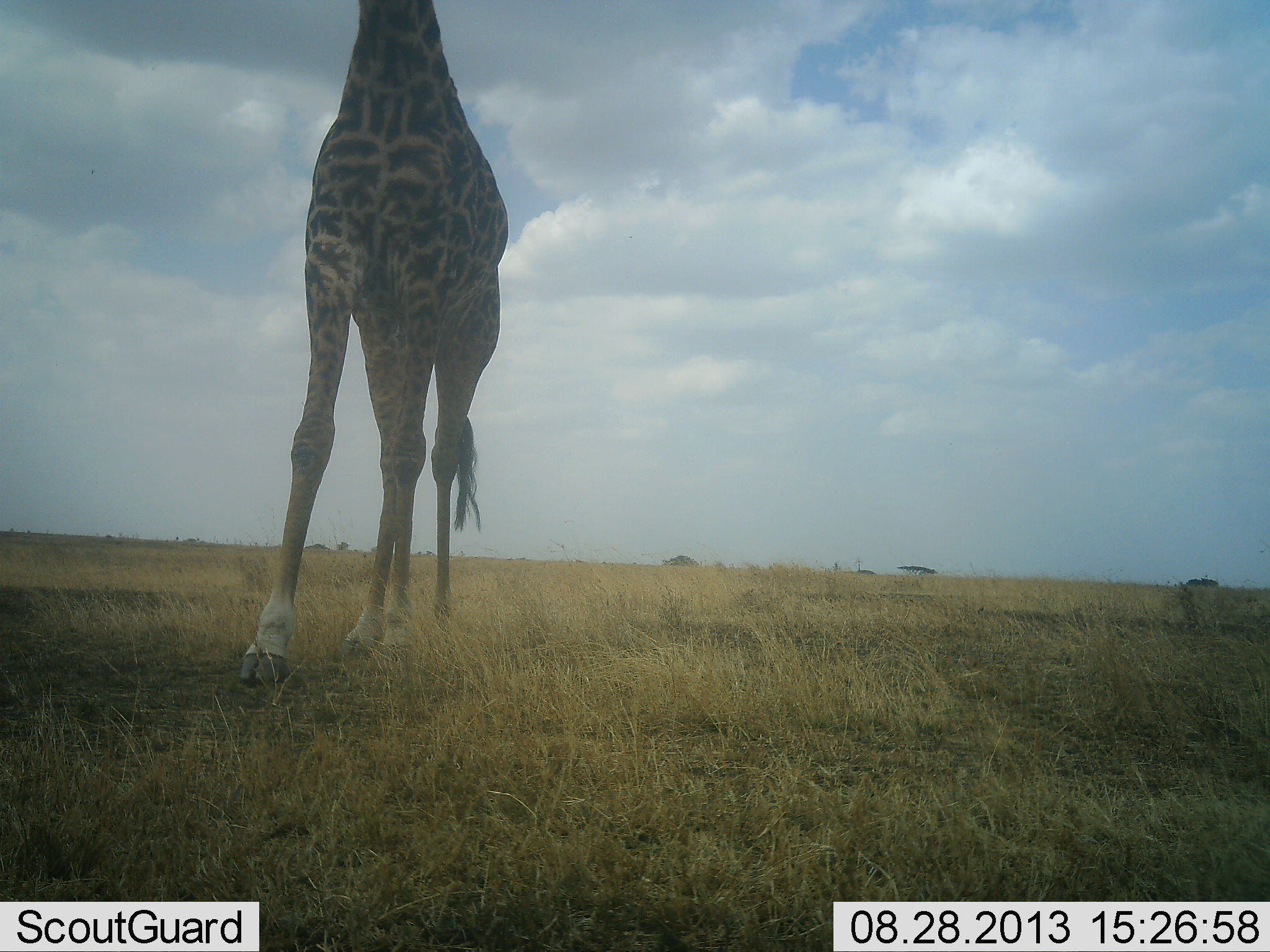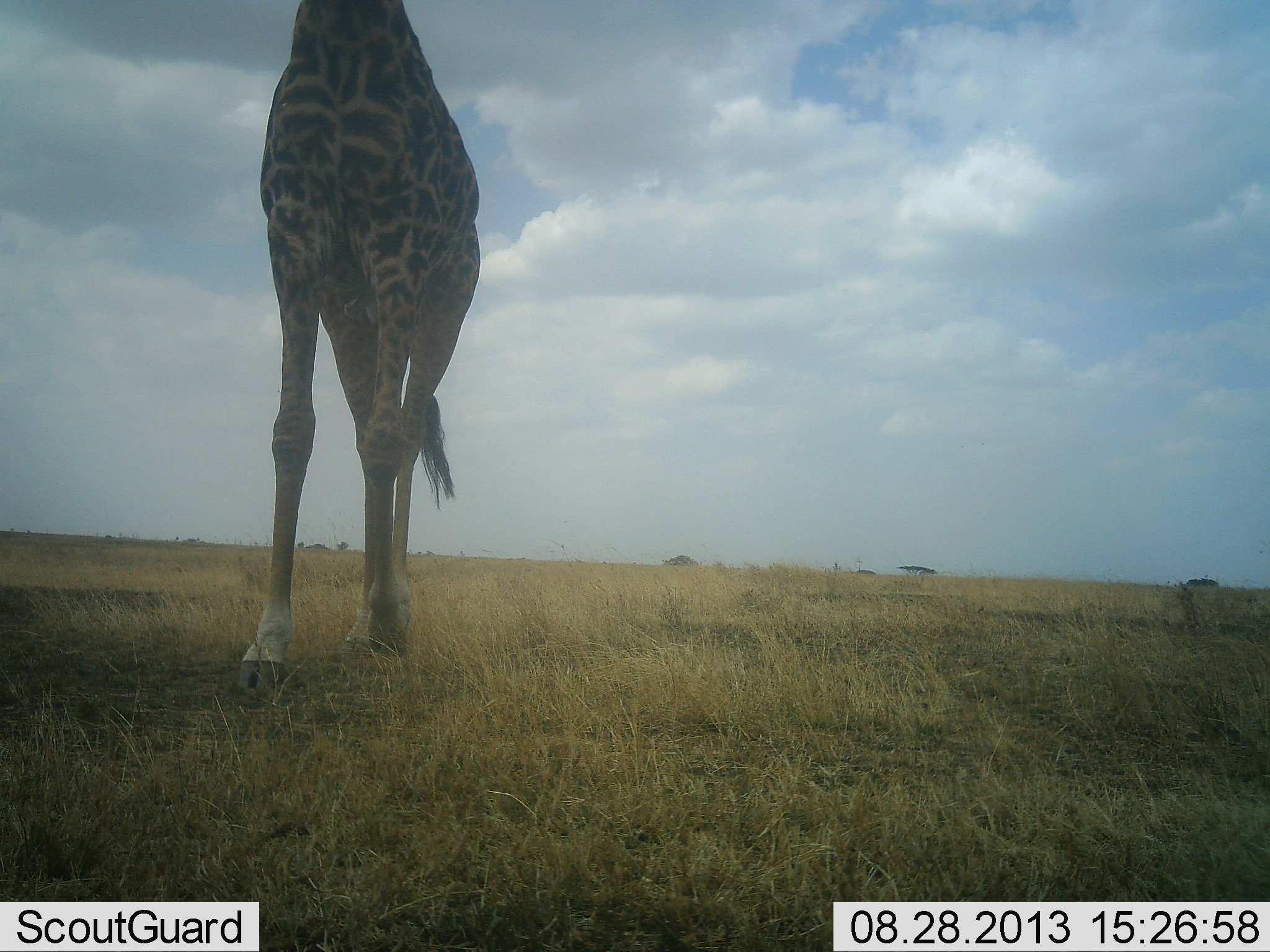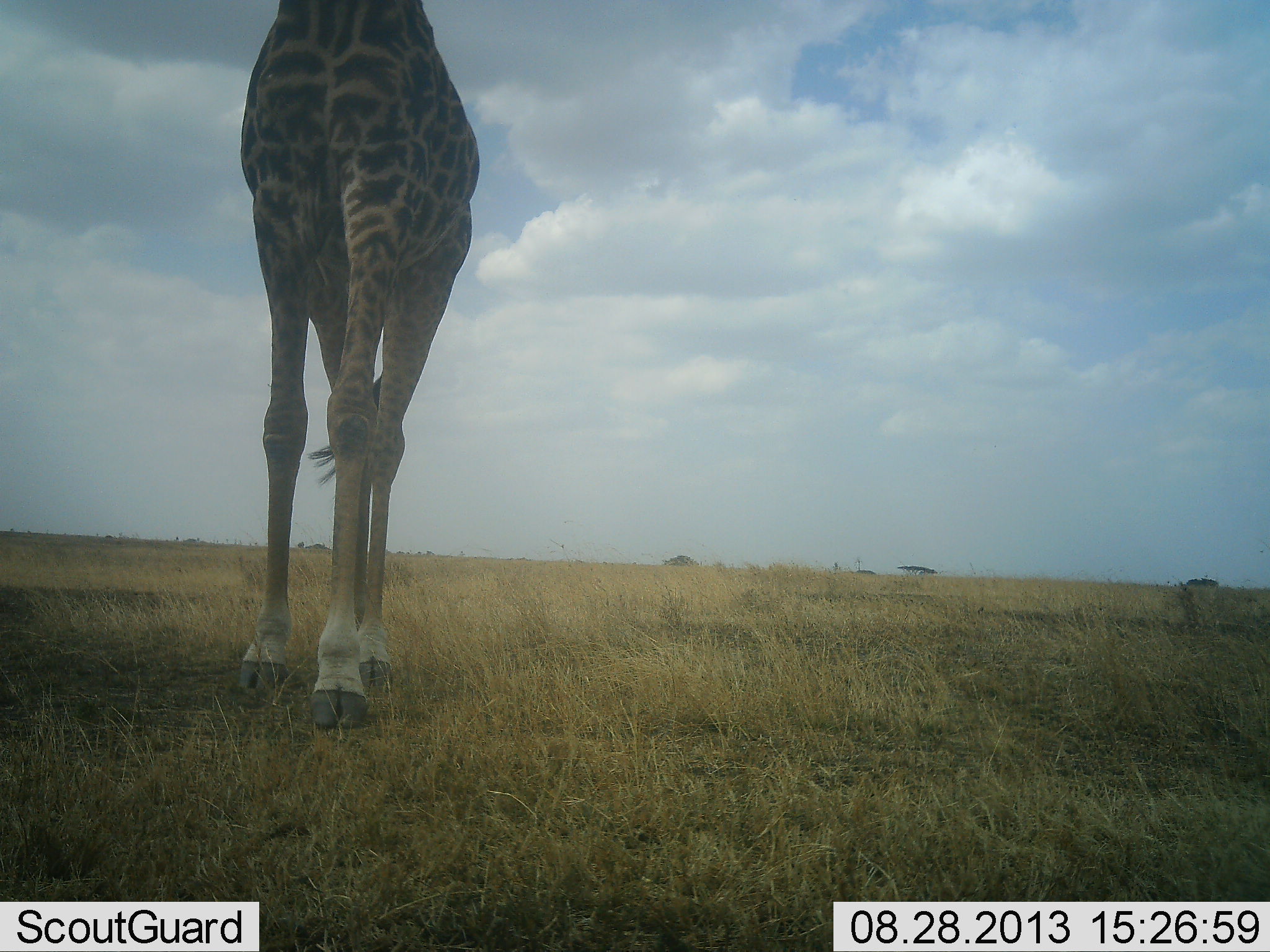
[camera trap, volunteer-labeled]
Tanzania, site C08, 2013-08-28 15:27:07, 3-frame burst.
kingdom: Animalia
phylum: Chordata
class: Mammalia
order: Artiodactyla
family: Giraffidae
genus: Giraffa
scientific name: Giraffa camelopardalis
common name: giraffe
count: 1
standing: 25%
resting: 0%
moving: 79%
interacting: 0%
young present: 0%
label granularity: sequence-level